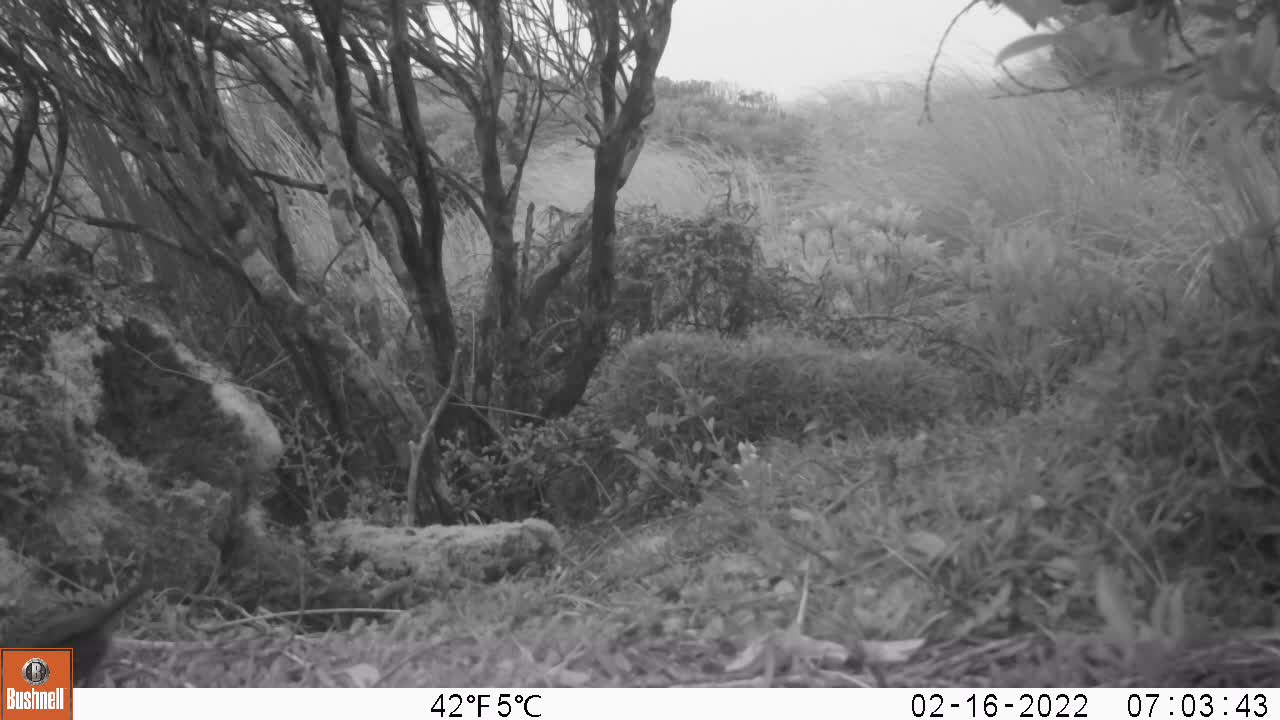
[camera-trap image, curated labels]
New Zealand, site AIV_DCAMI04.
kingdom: Animalia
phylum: Chordata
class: Aves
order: Passeriformes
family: Prunellidae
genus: Prunella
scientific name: Prunella modularis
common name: dunnock